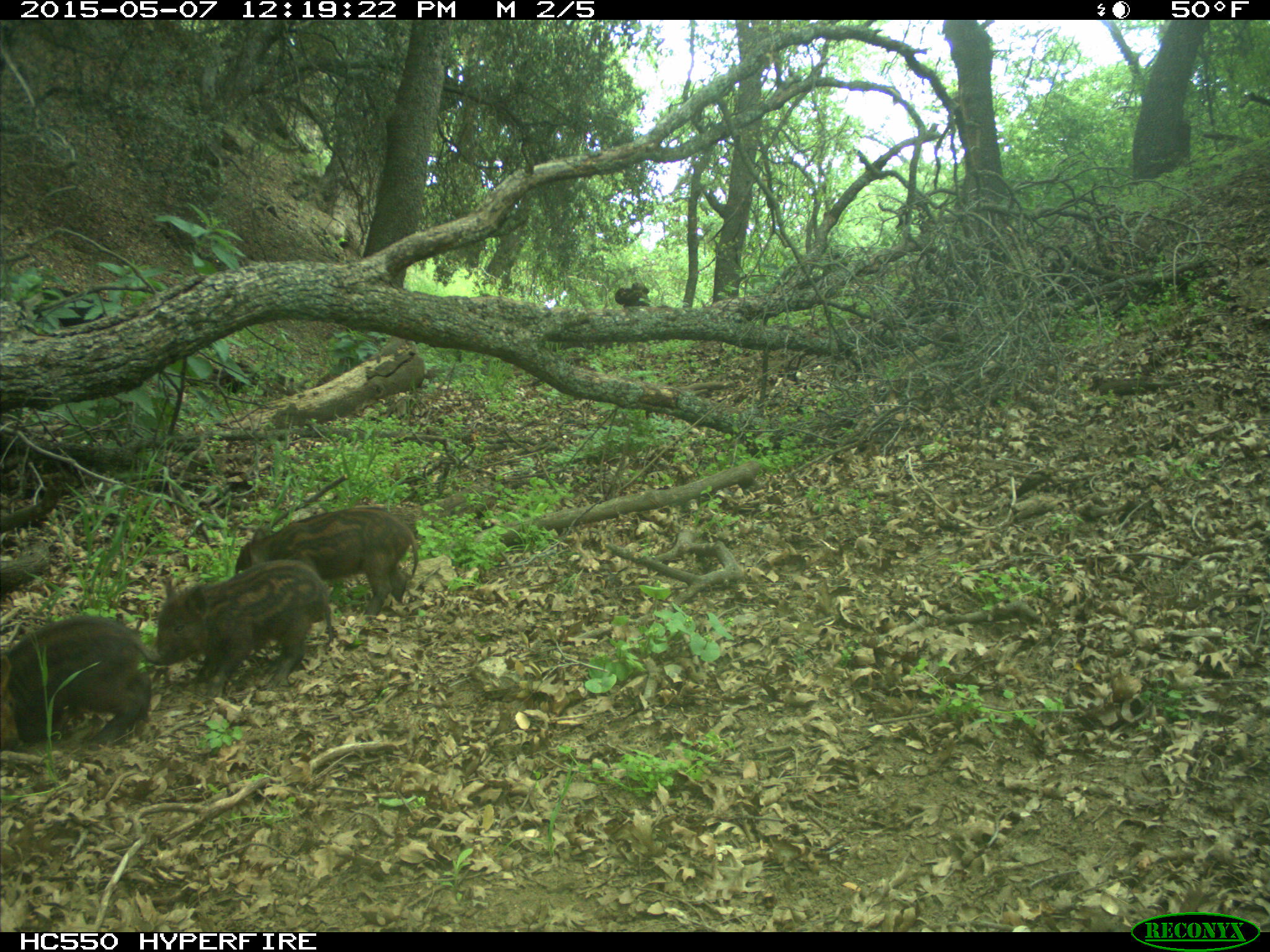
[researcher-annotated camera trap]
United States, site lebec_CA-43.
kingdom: Animalia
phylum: Chordata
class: Mammalia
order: Artiodactyla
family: Suidae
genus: Sus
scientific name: Sus scrofa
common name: wild boar